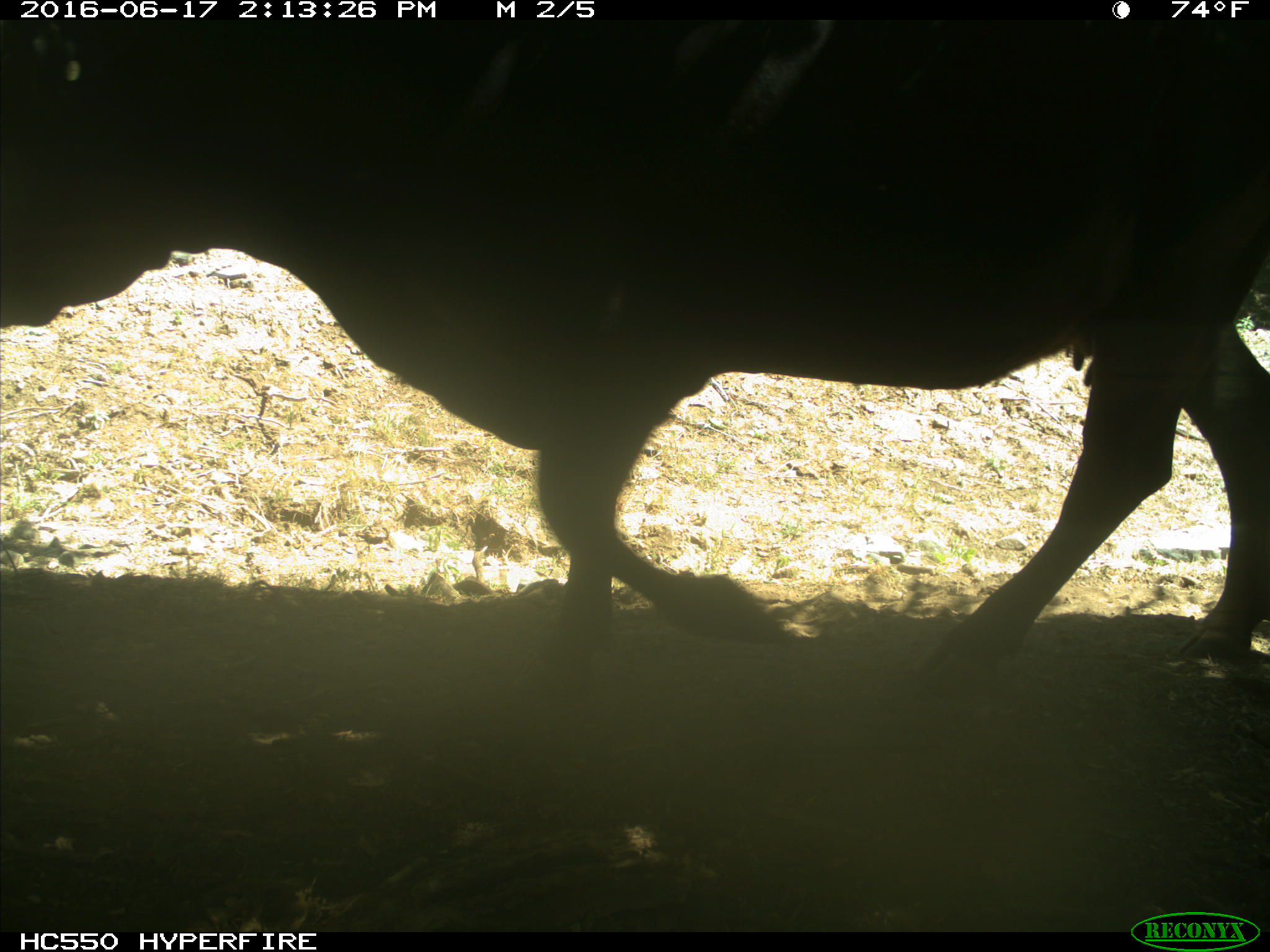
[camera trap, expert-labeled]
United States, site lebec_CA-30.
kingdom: Animalia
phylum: Chordata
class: Mammalia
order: Artiodactyla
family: Bovidae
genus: Bos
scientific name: Bos taurus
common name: domestic cow